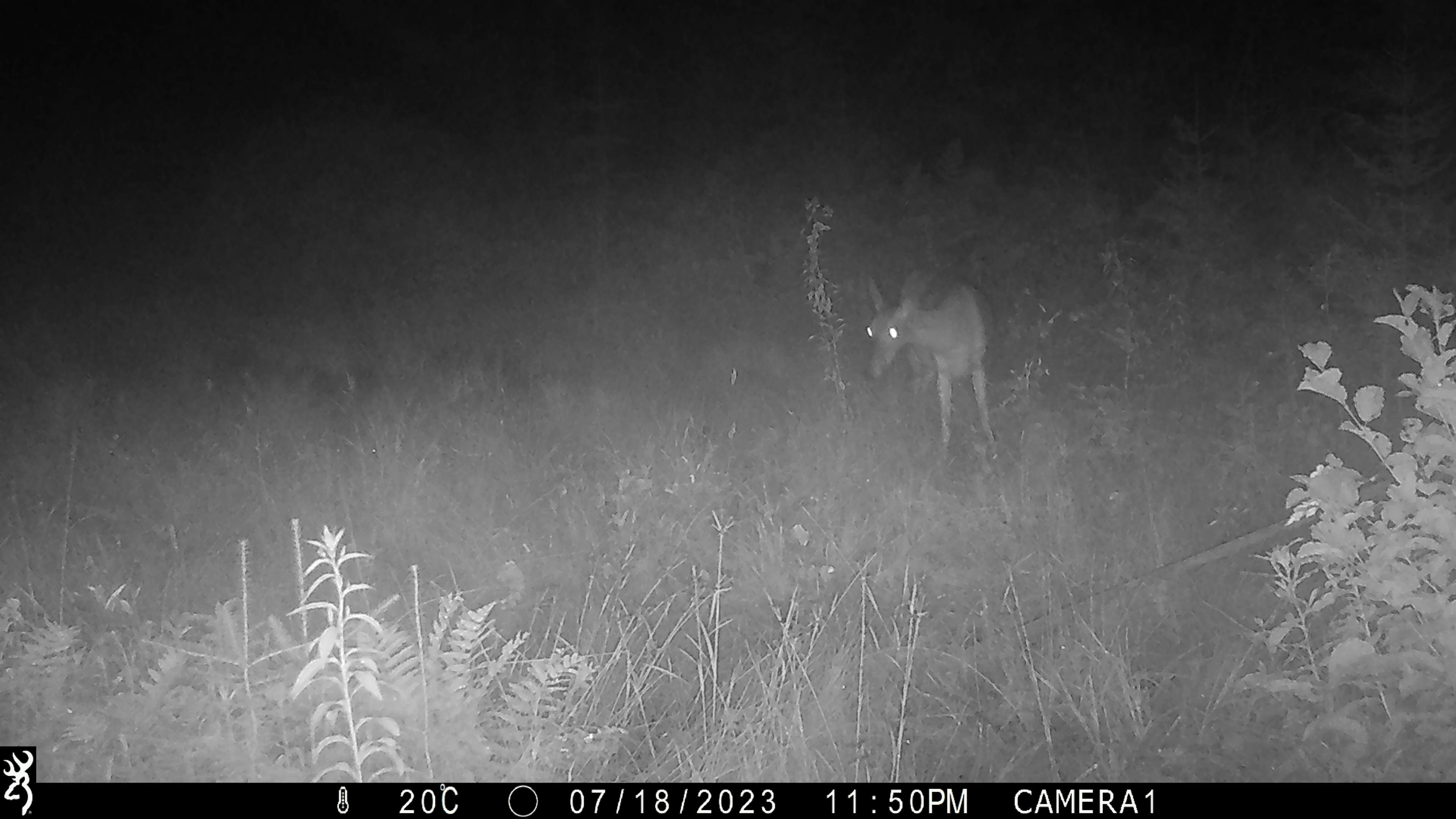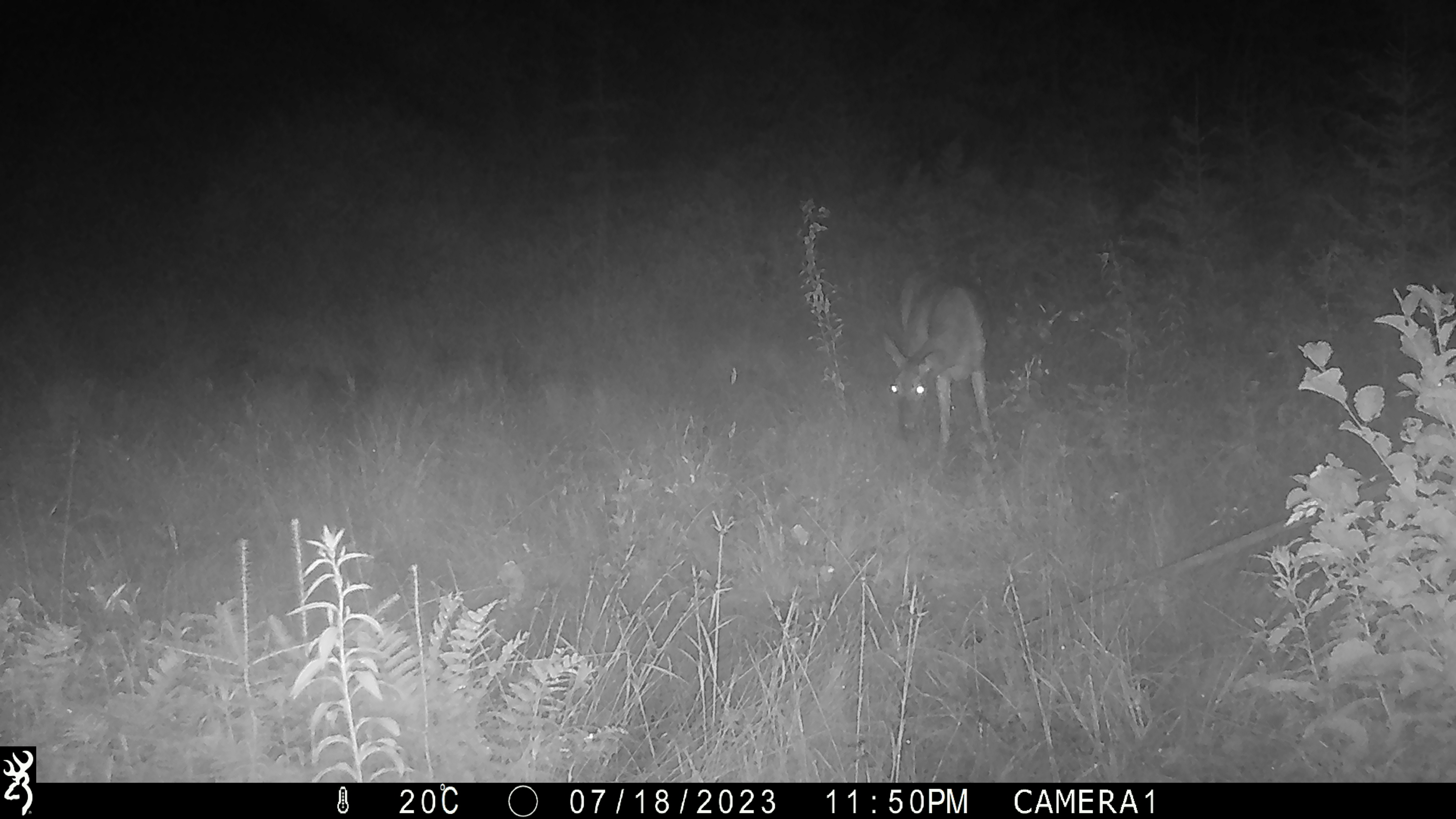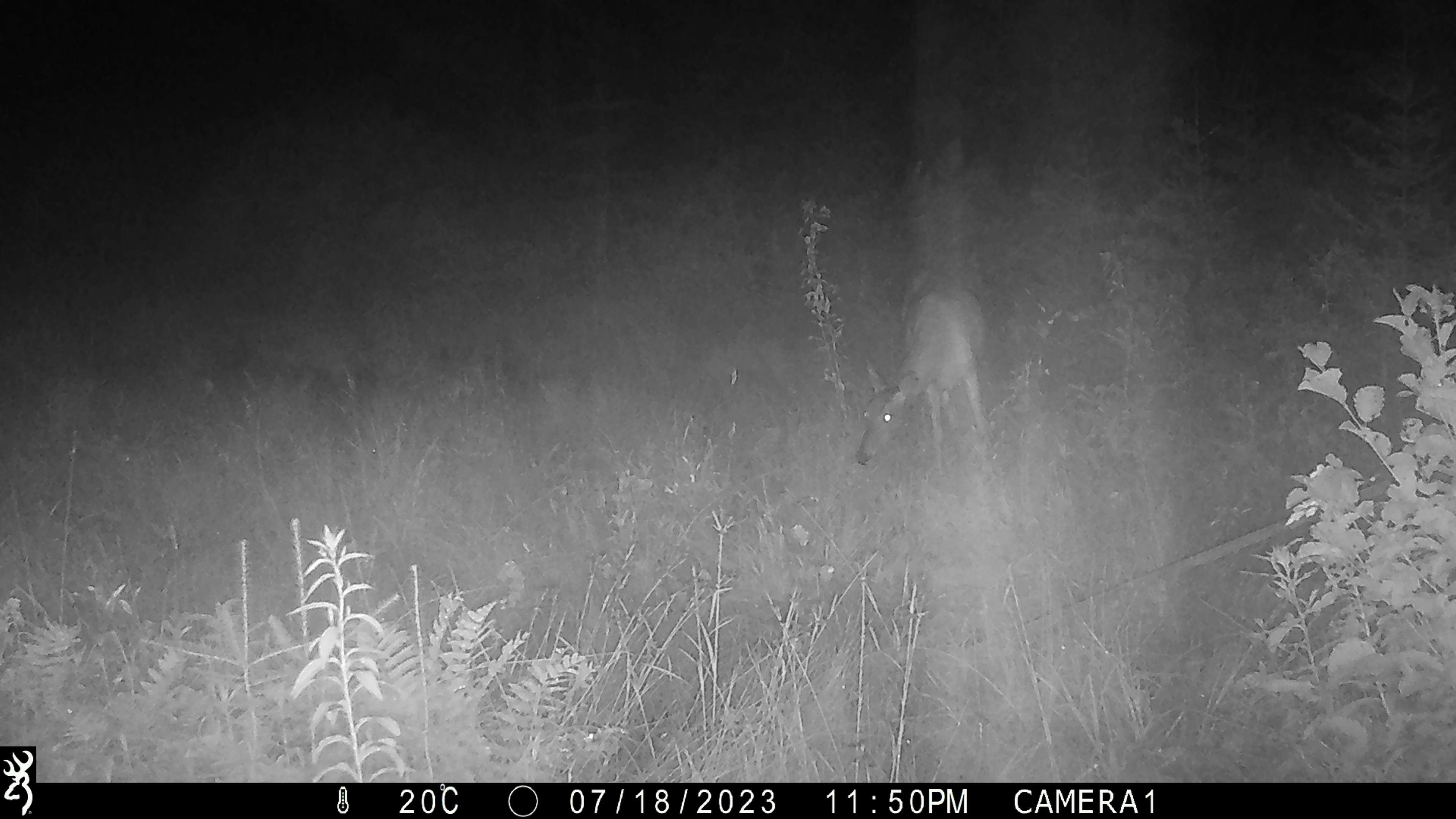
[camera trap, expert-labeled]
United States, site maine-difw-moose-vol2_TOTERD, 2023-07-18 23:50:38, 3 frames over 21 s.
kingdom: Animalia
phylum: Chordata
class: Mammalia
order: Artiodactyla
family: Cervidae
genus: Odocoileus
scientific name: Odocoileus virginianus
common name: white-tailed deer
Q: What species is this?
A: White-tailed deer (Odocoileus virginianus).